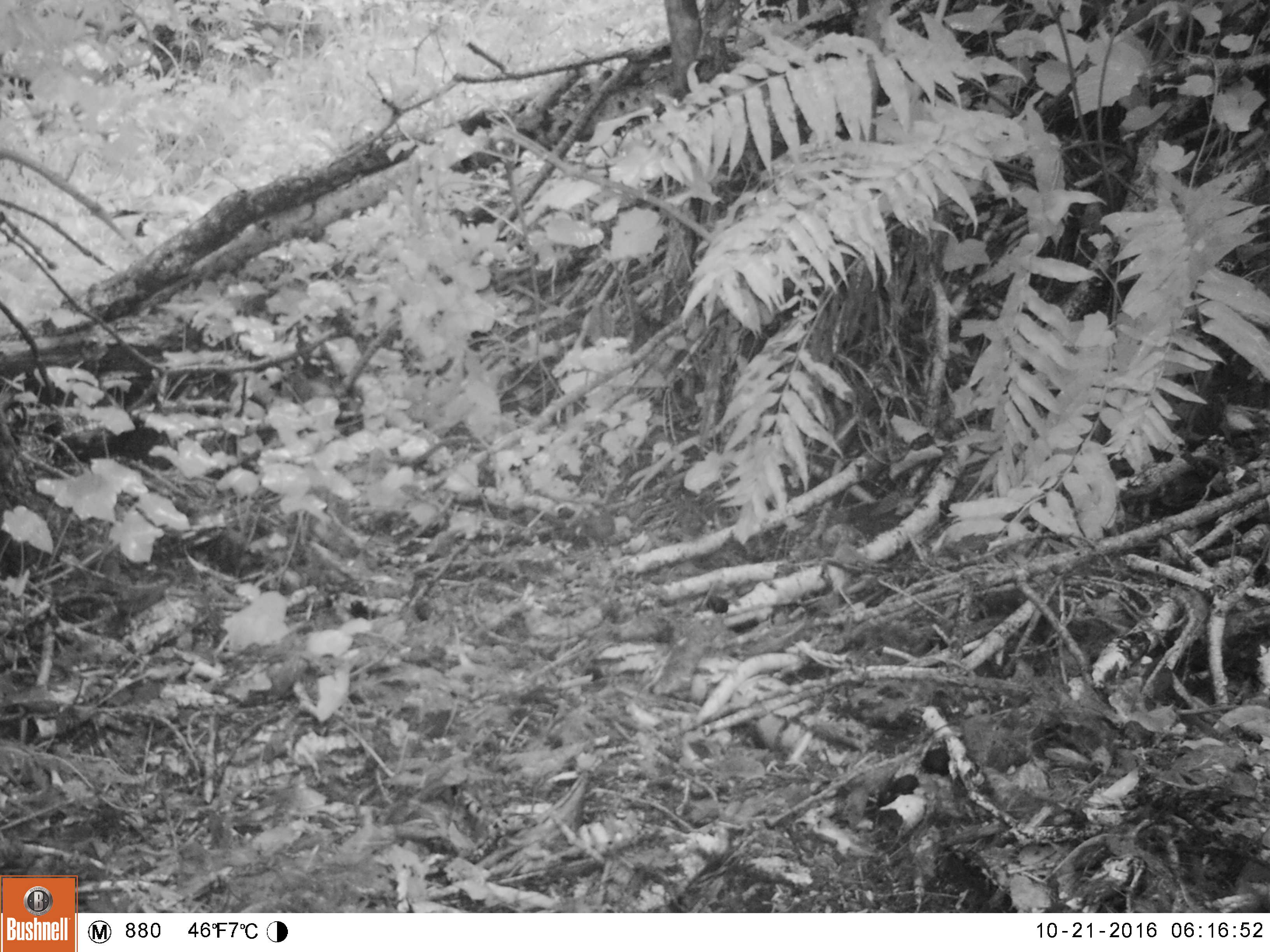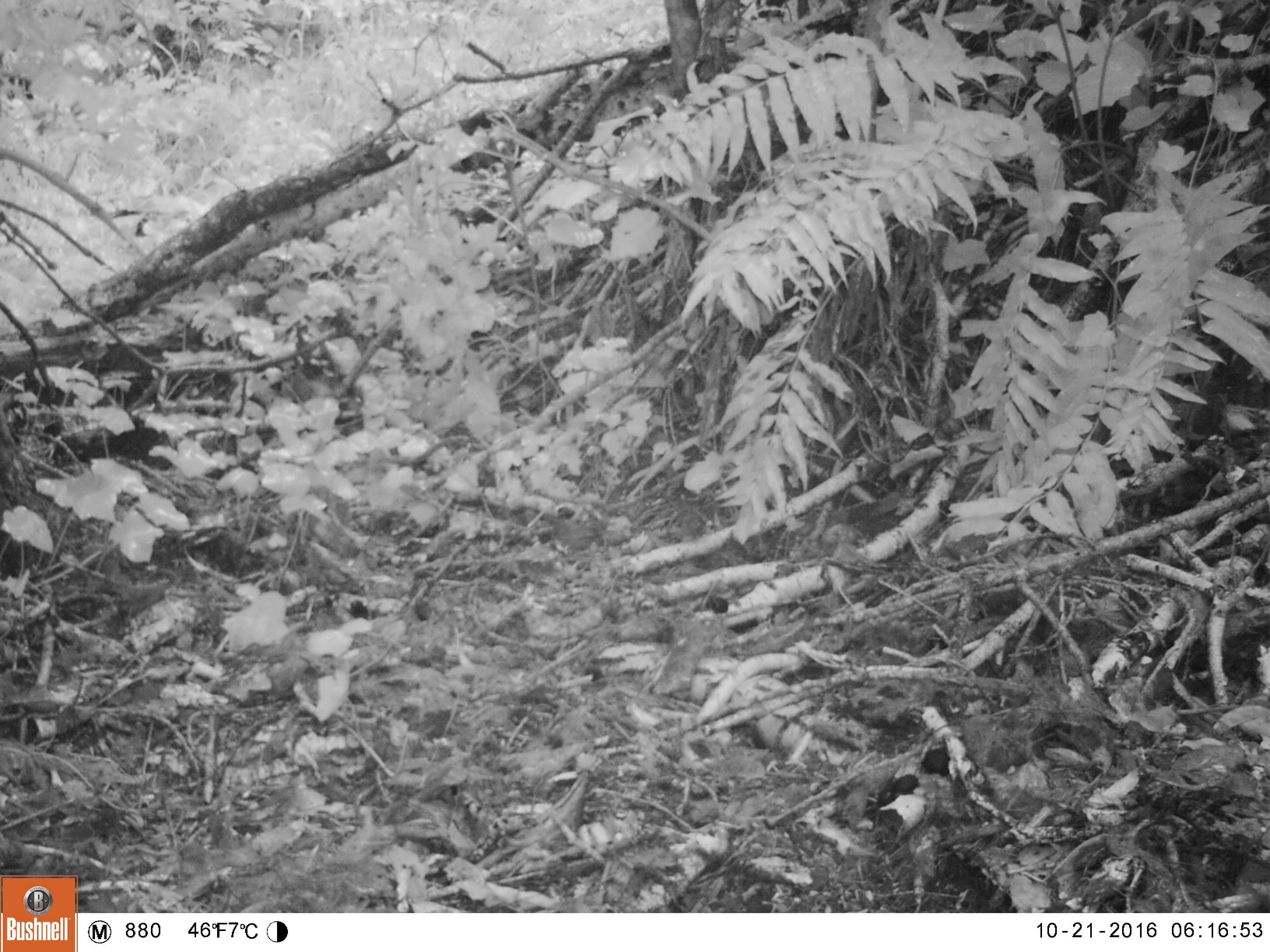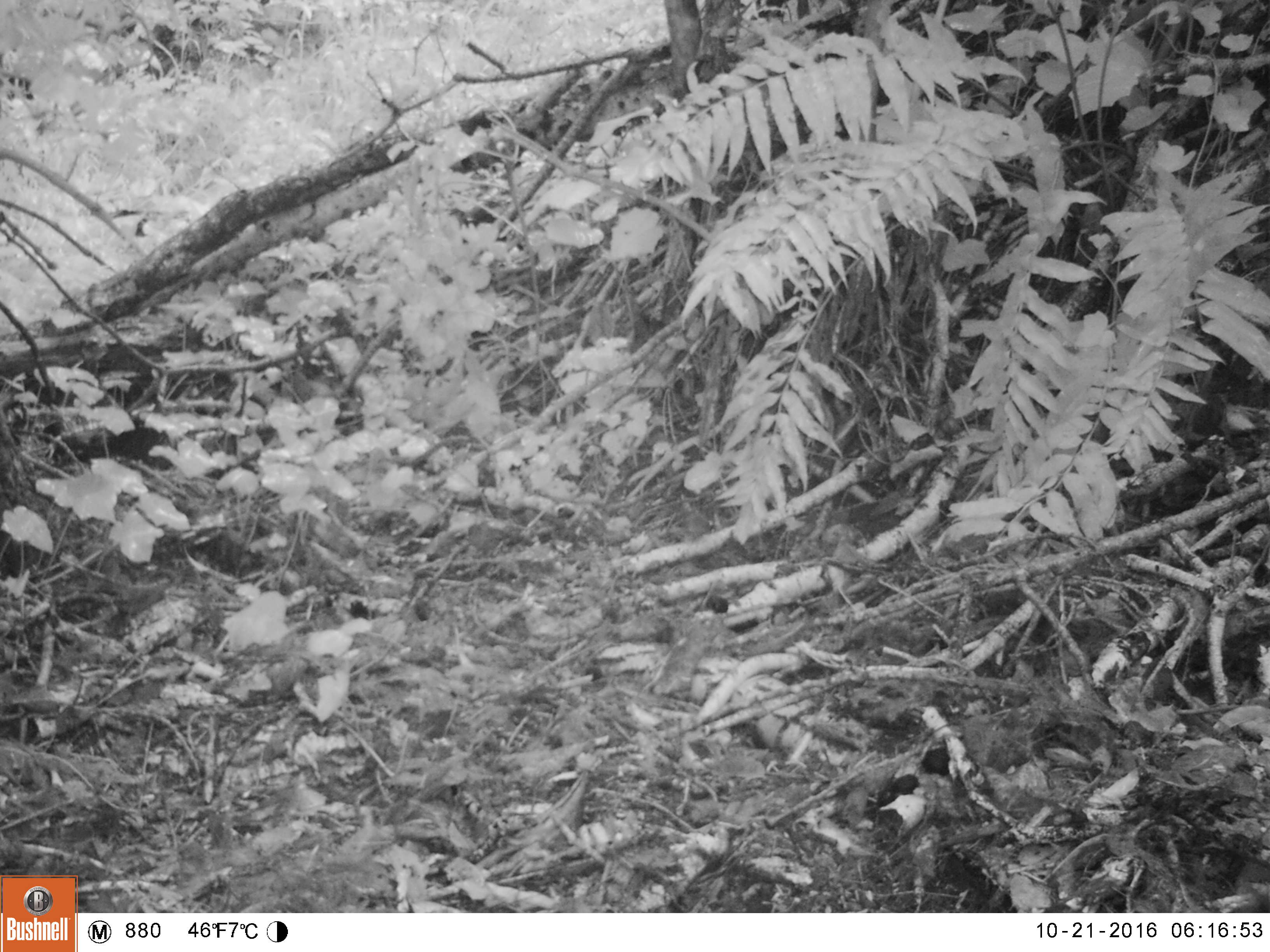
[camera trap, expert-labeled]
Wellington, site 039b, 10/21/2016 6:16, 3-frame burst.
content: unidentified animal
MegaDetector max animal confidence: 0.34